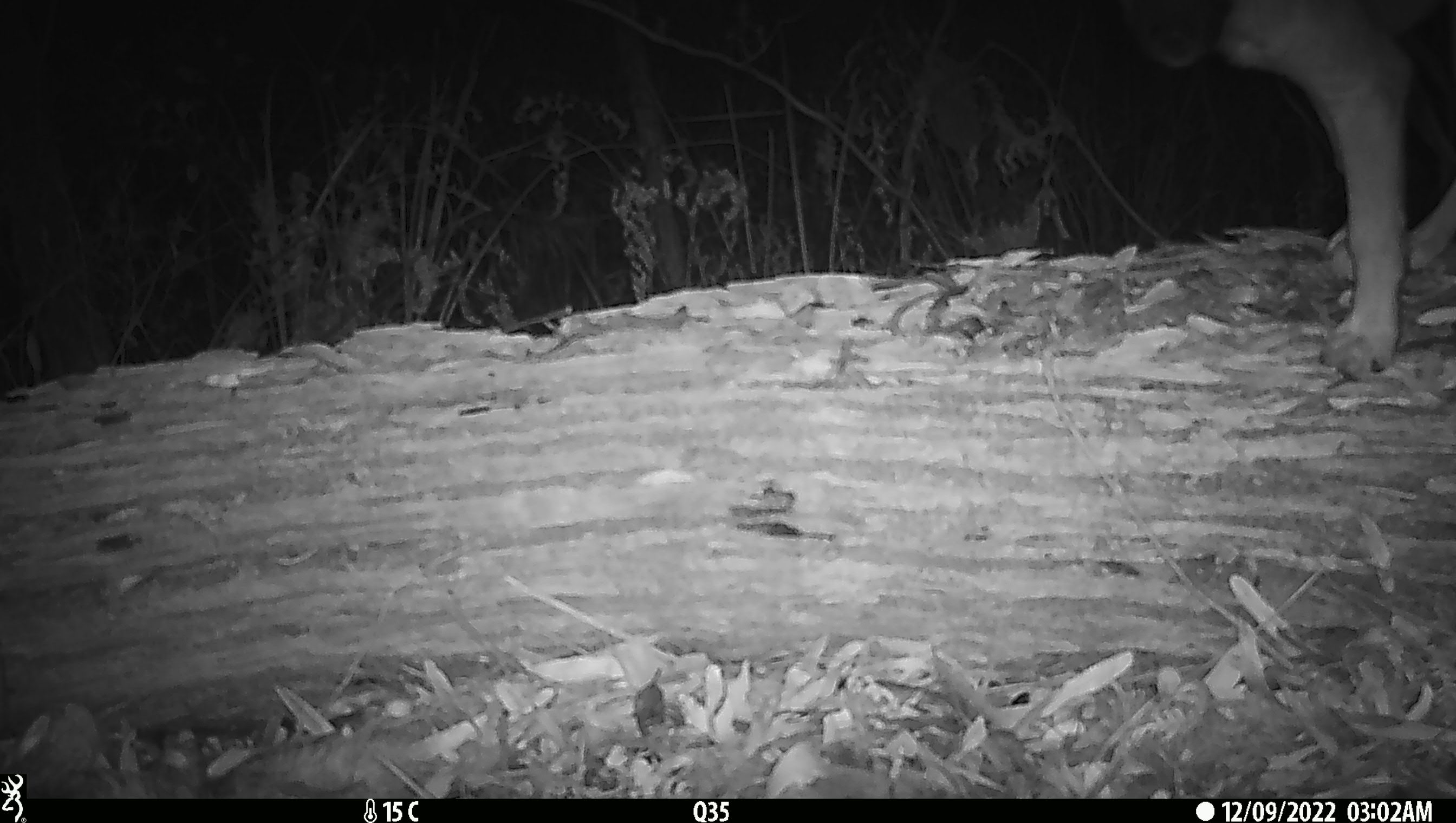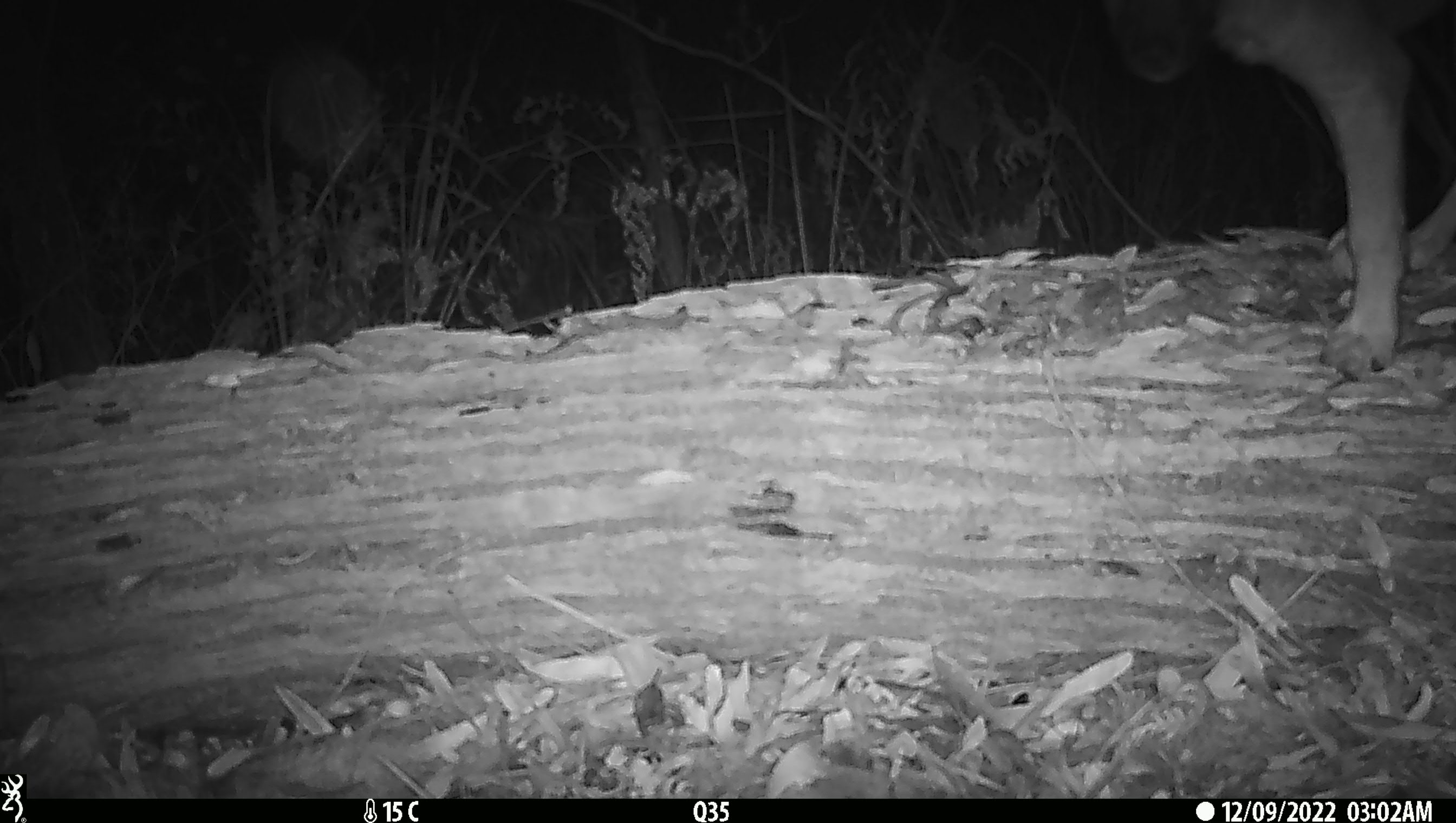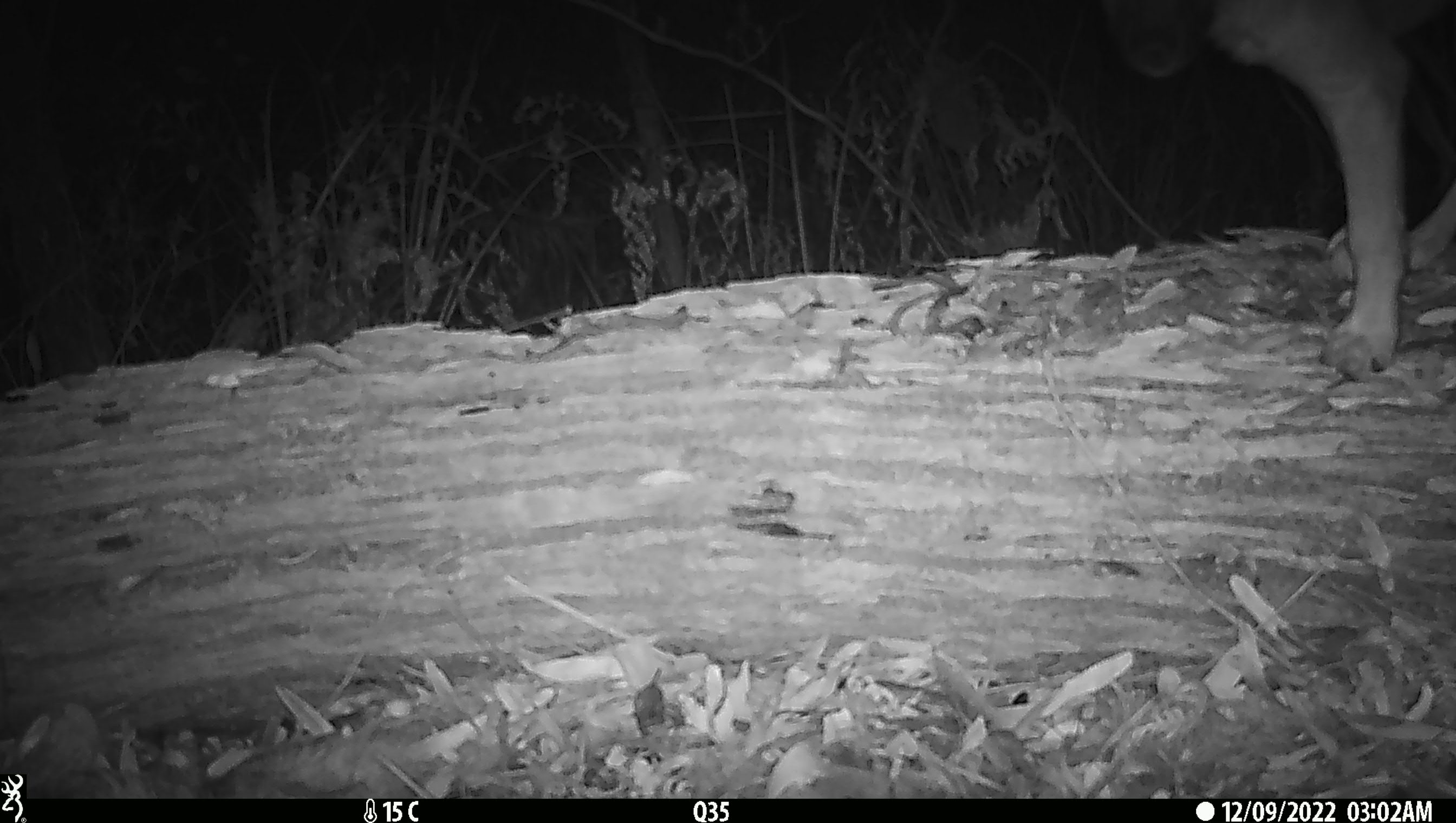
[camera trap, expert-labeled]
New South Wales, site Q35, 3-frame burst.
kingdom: Animalia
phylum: Chordata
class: Mammalia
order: Carnivora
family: Canidae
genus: Canis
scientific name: Canis familiaris dingo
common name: dingo